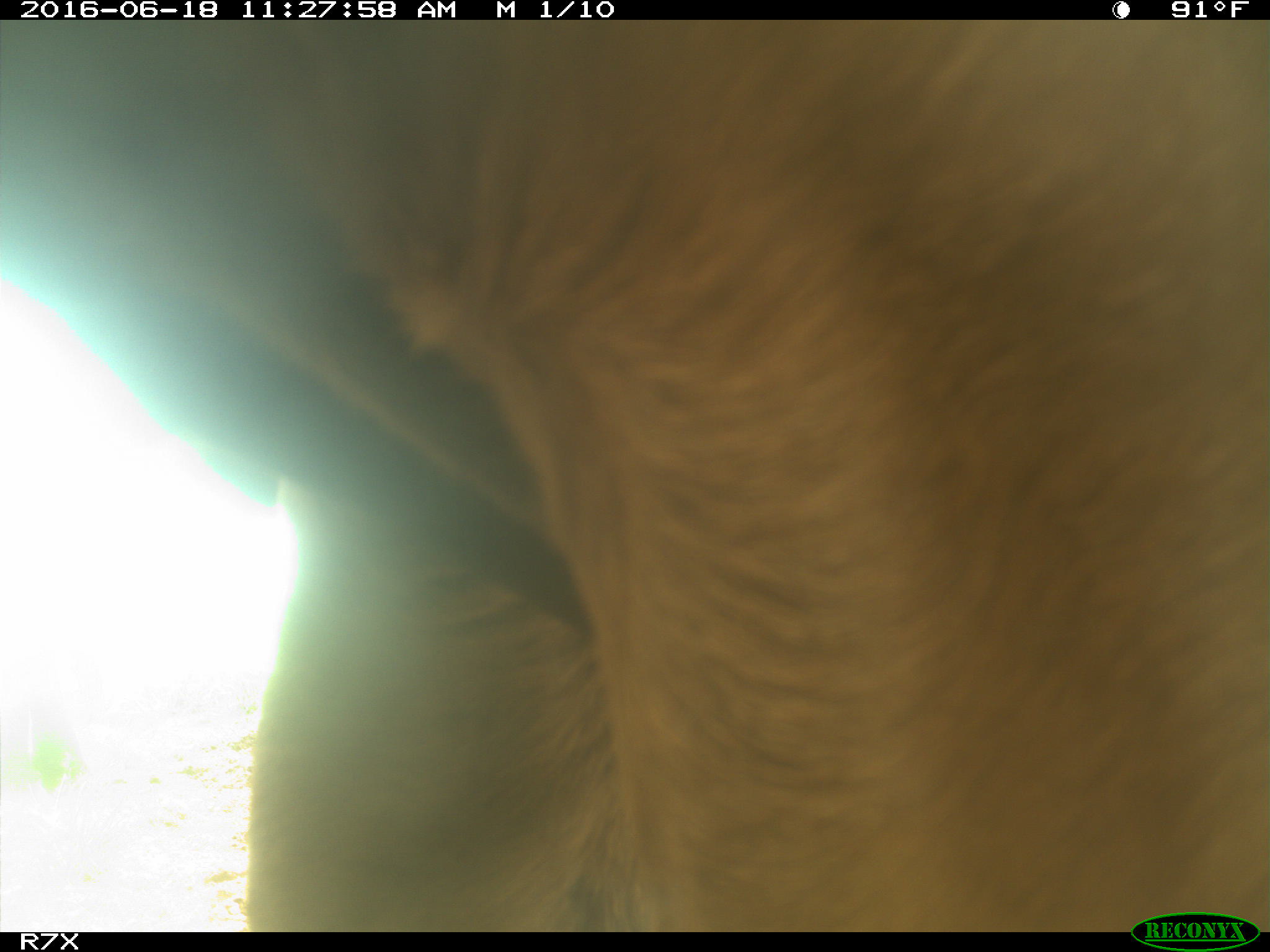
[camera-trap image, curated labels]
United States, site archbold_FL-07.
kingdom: Animalia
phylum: Chordata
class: Mammalia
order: Artiodactyla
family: Bovidae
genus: Bos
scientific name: Bos taurus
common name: domestic cow